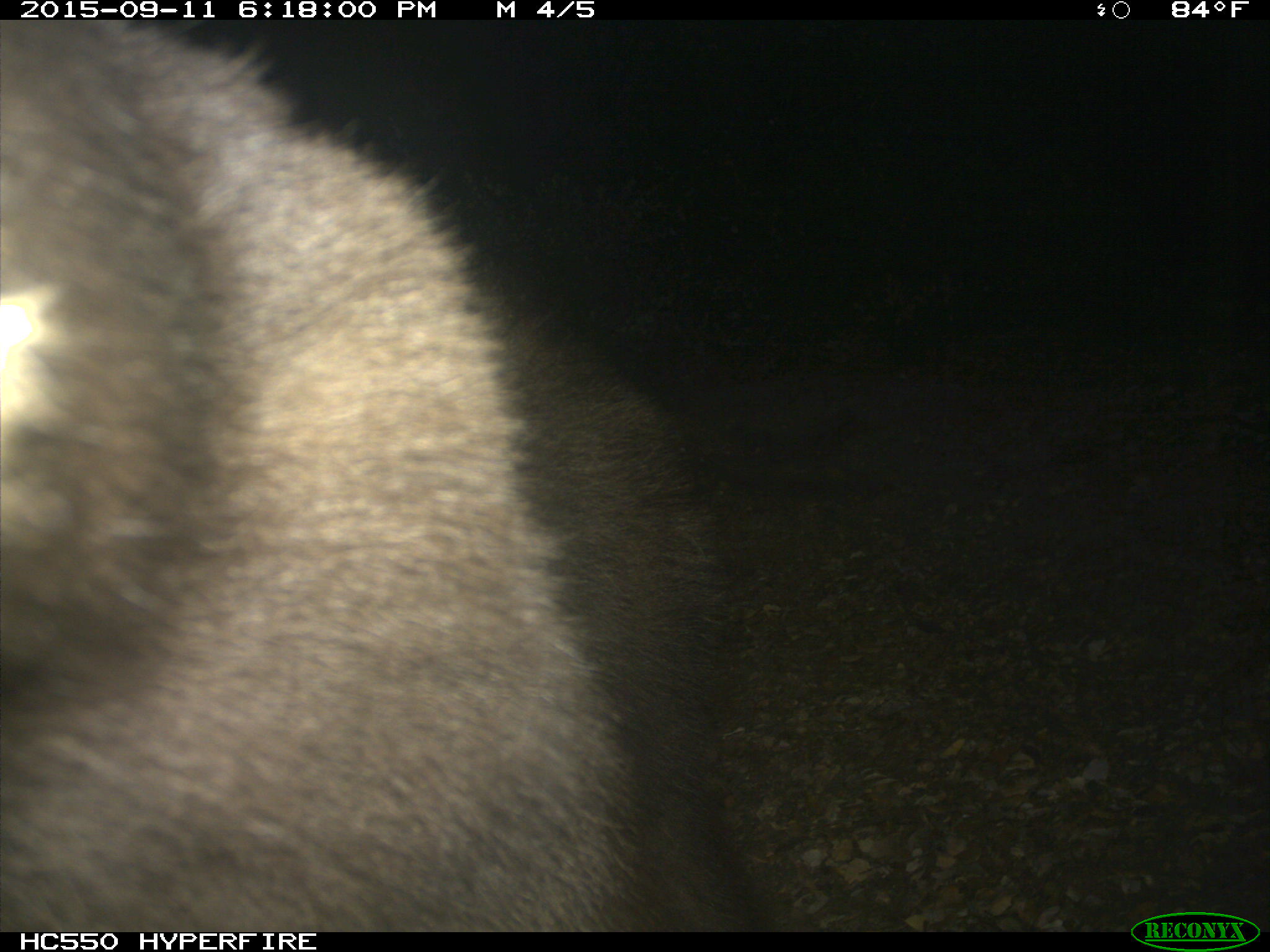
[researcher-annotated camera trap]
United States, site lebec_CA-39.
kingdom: Animalia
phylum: Chordata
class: Mammalia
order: Carnivora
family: Ursidae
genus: Ursus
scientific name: Ursus americanus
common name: american black bear